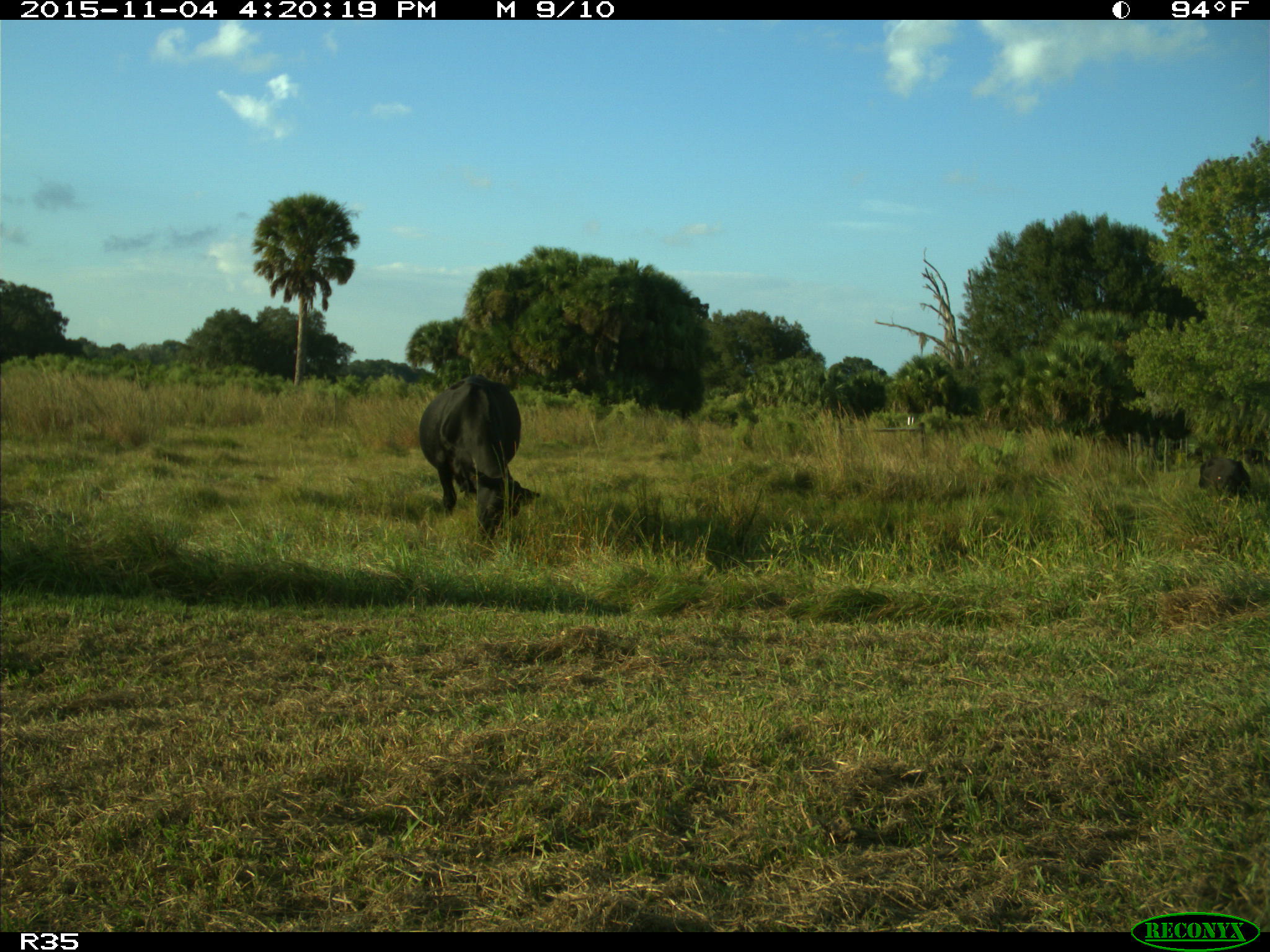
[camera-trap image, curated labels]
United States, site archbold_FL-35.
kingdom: Animalia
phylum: Chordata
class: Mammalia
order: Artiodactyla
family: Bovidae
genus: Bos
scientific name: Bos taurus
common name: domestic cow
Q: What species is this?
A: Bos taurus (domestic cow).